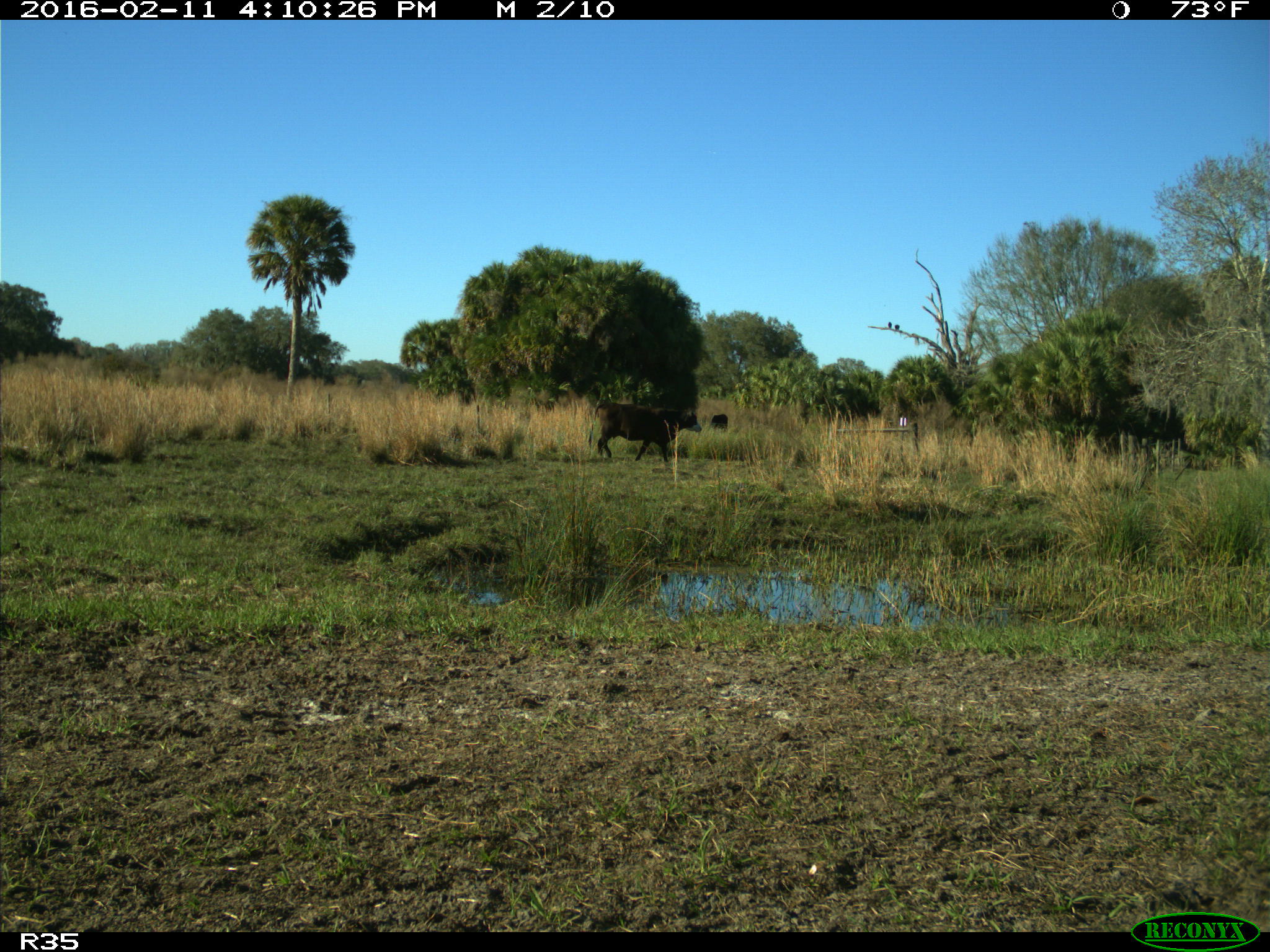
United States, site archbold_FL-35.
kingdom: Animalia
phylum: Chordata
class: Mammalia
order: Artiodactyla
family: Bovidae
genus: Bos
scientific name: Bos taurus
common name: domestic cow